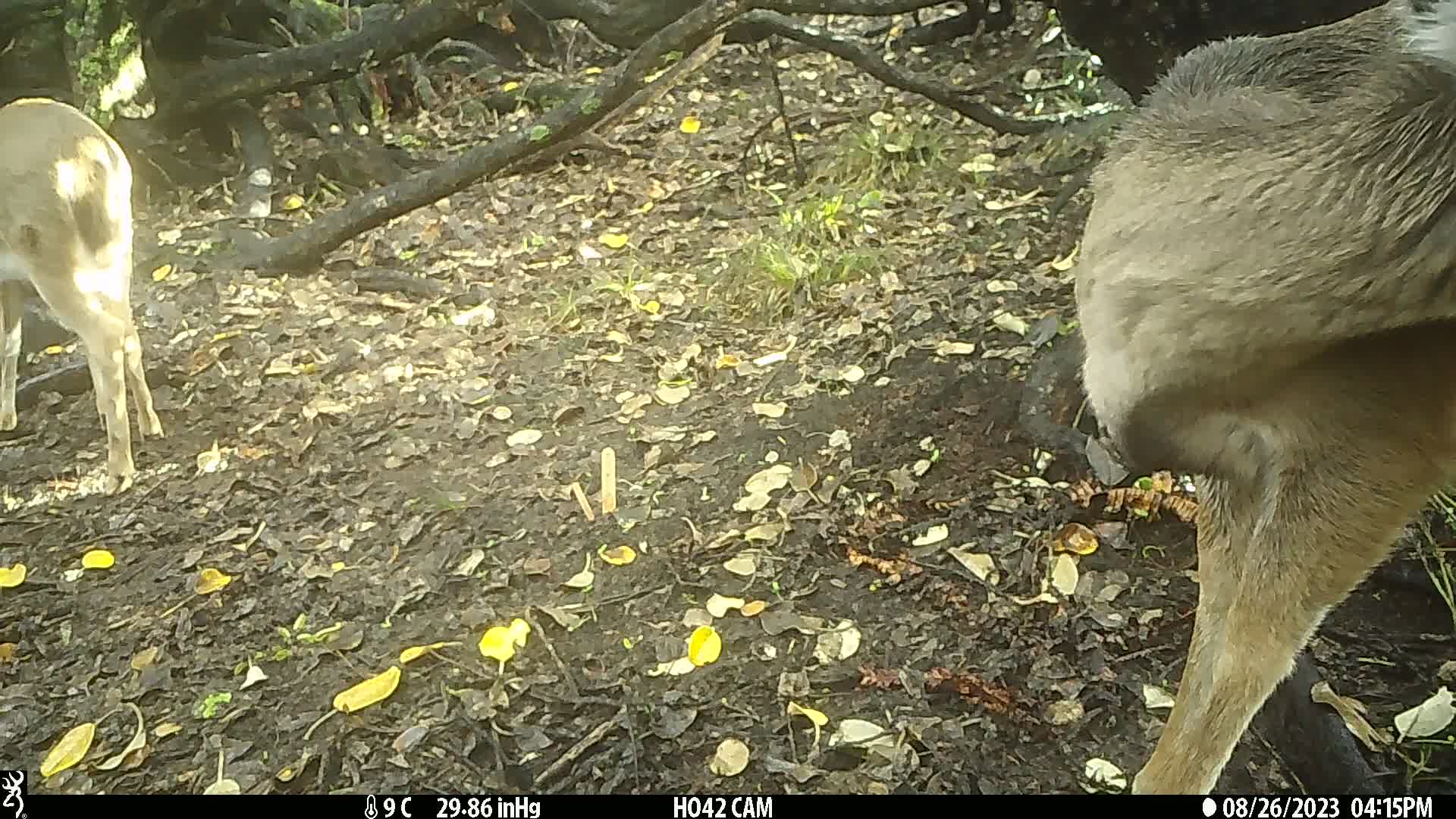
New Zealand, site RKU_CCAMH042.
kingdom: Animalia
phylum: Chordata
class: Mammalia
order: Artiodactyla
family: Cervidae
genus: Odocoileus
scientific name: Odocoileus virginianus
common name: white-tailed deer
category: white tailed deer